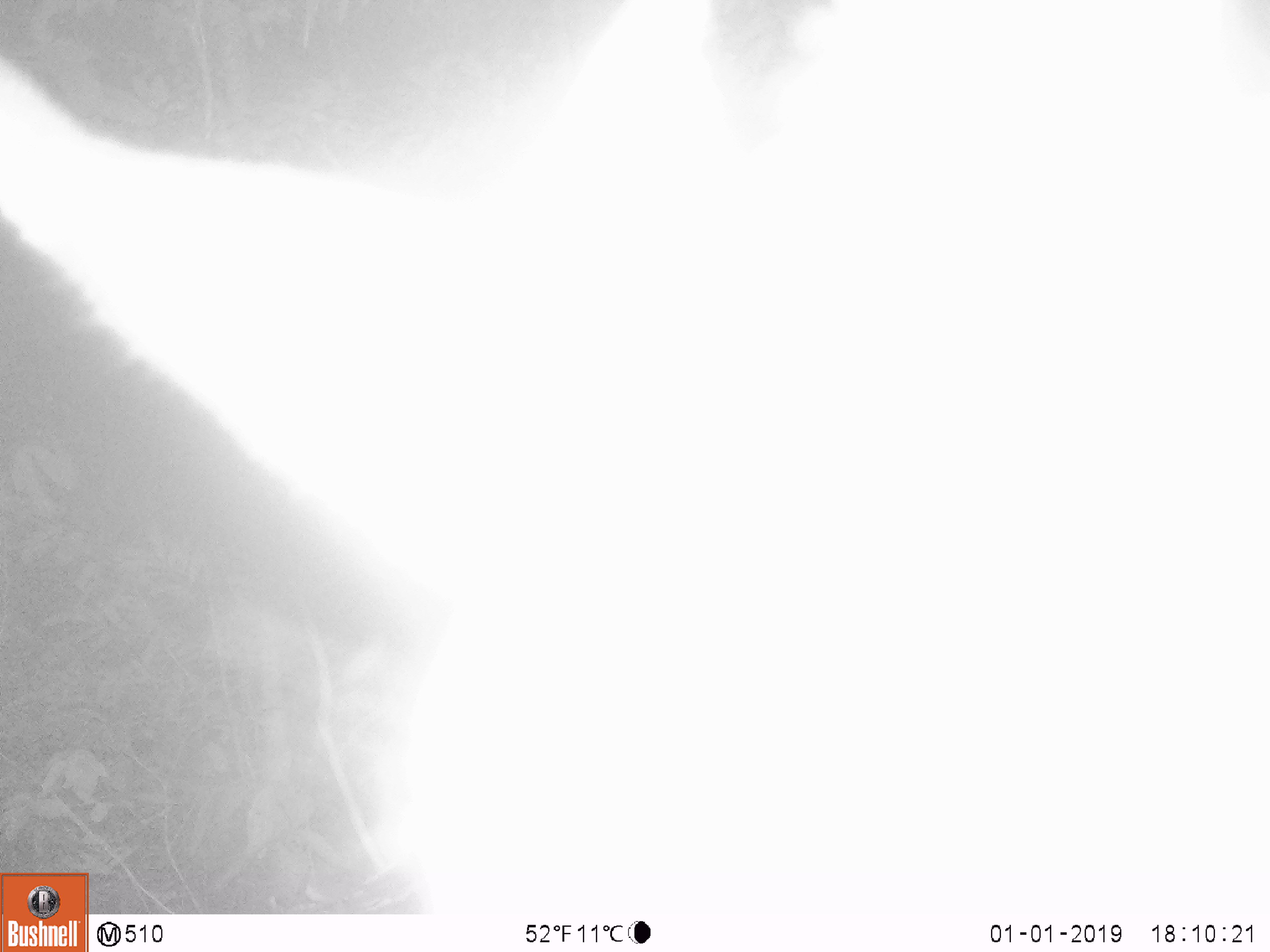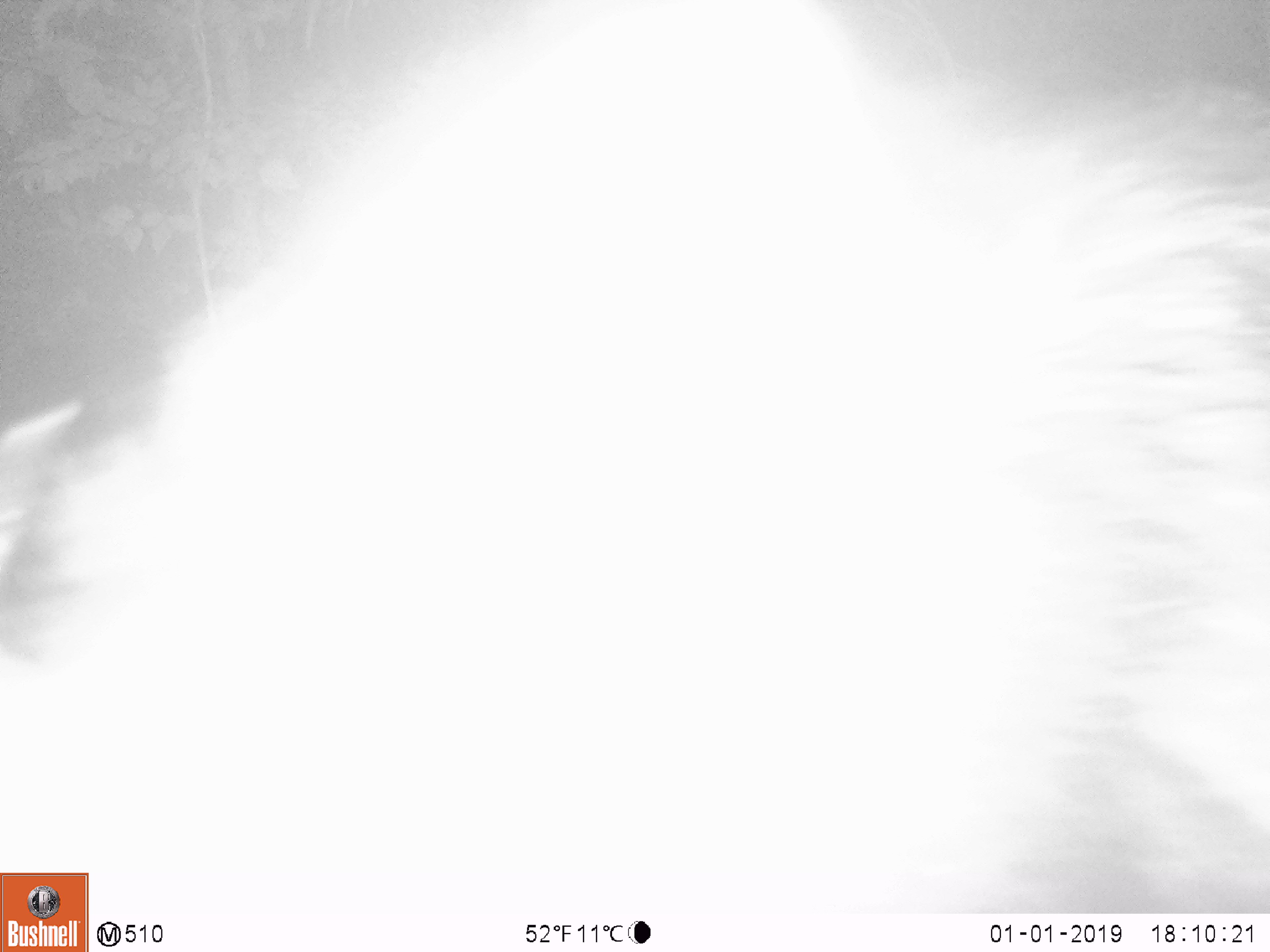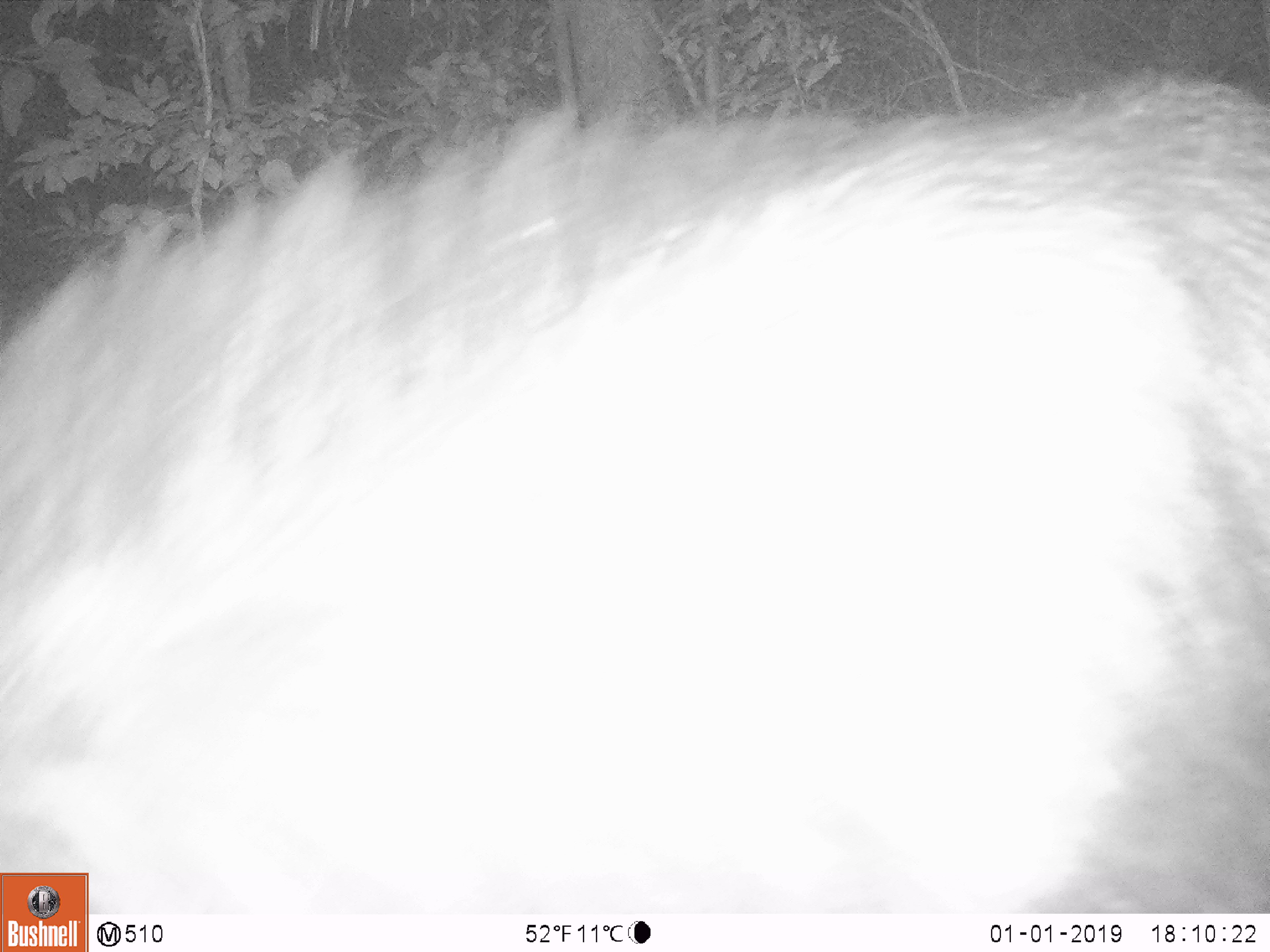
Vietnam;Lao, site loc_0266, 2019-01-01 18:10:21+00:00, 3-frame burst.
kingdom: Animalia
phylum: Chordata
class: Mammalia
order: Artiodactyla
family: Bovidae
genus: Capricornis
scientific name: Capricornis sumatraensis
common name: chinese serow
Chinese serow (Capricornis sumatraensis). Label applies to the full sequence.